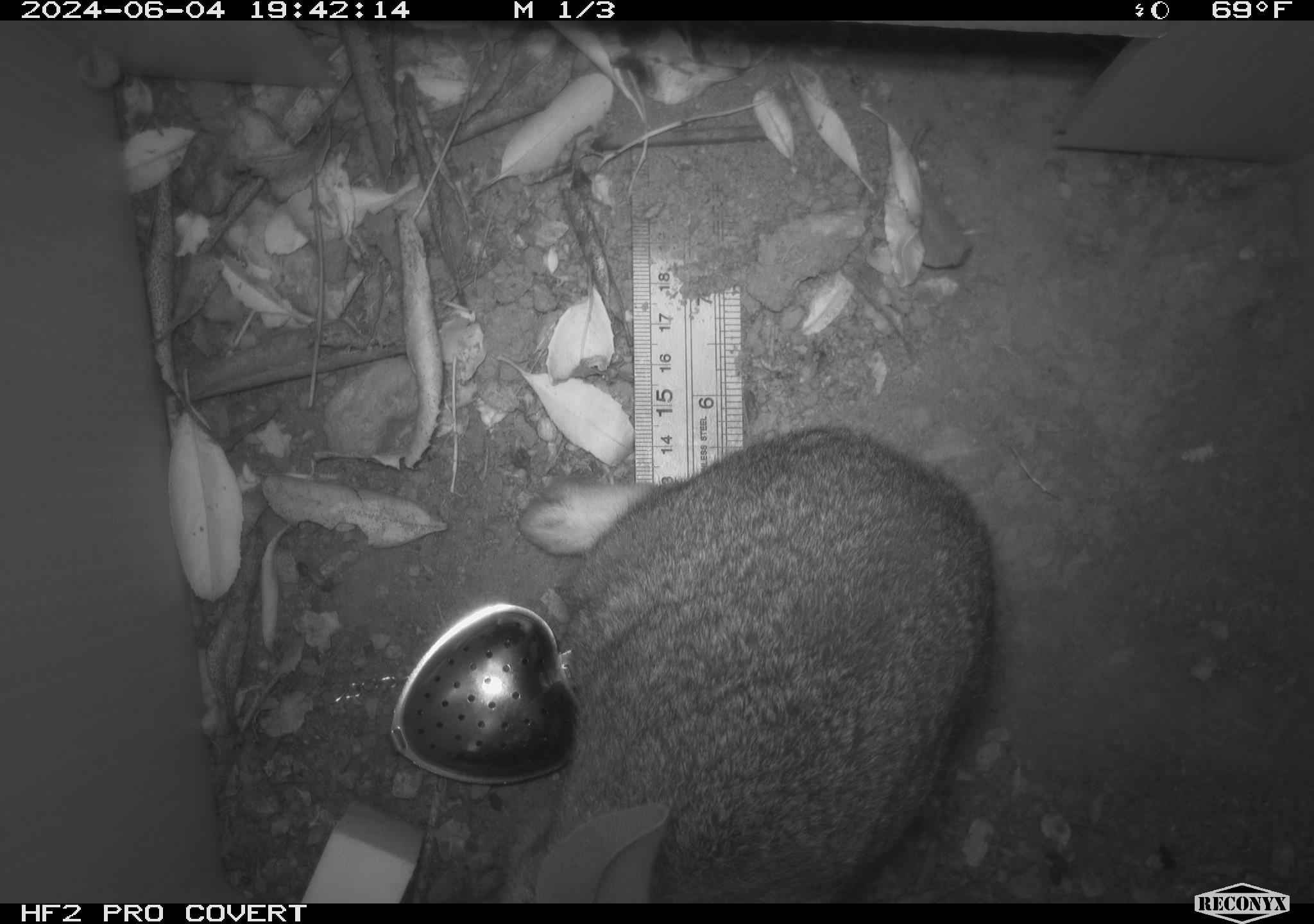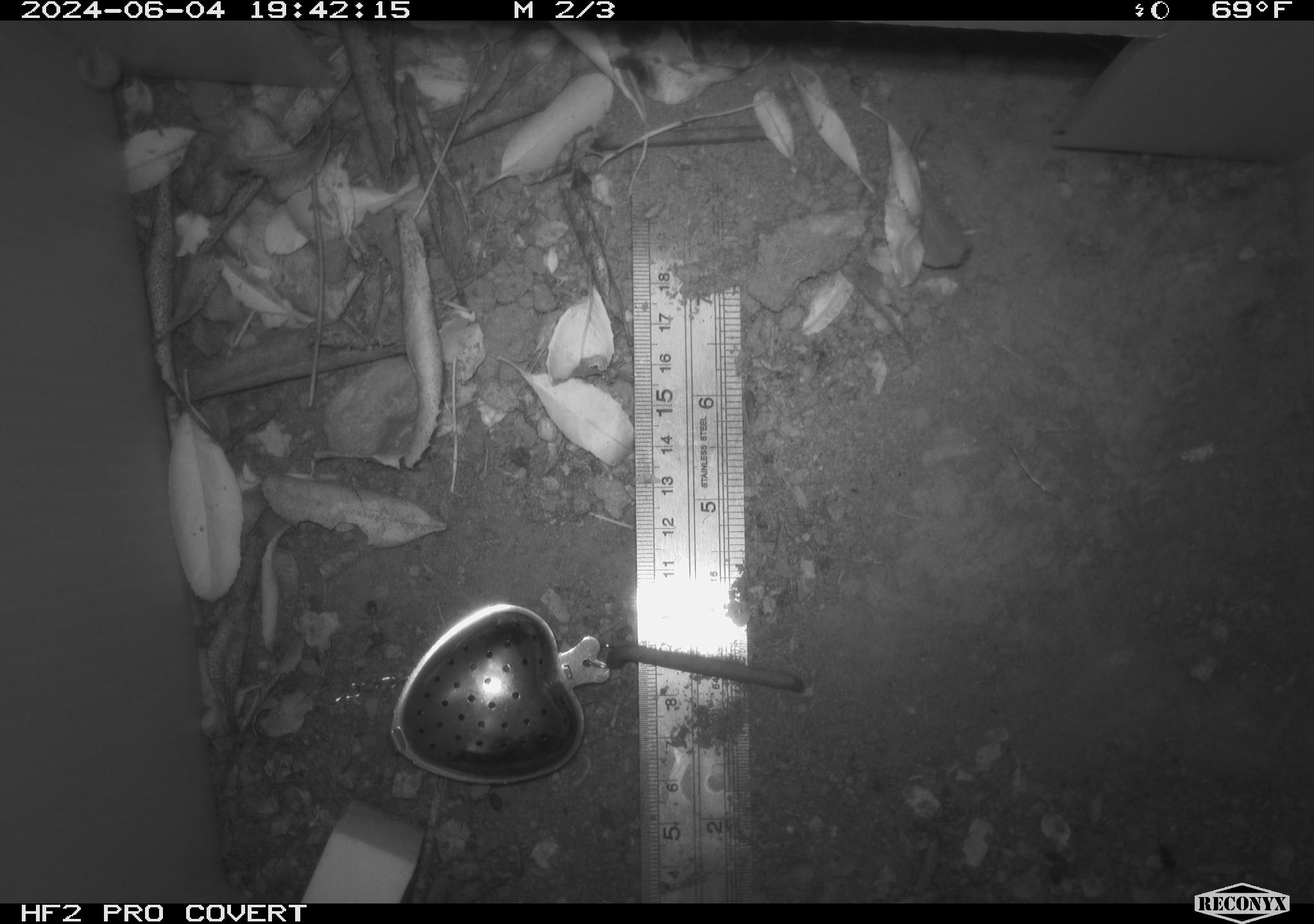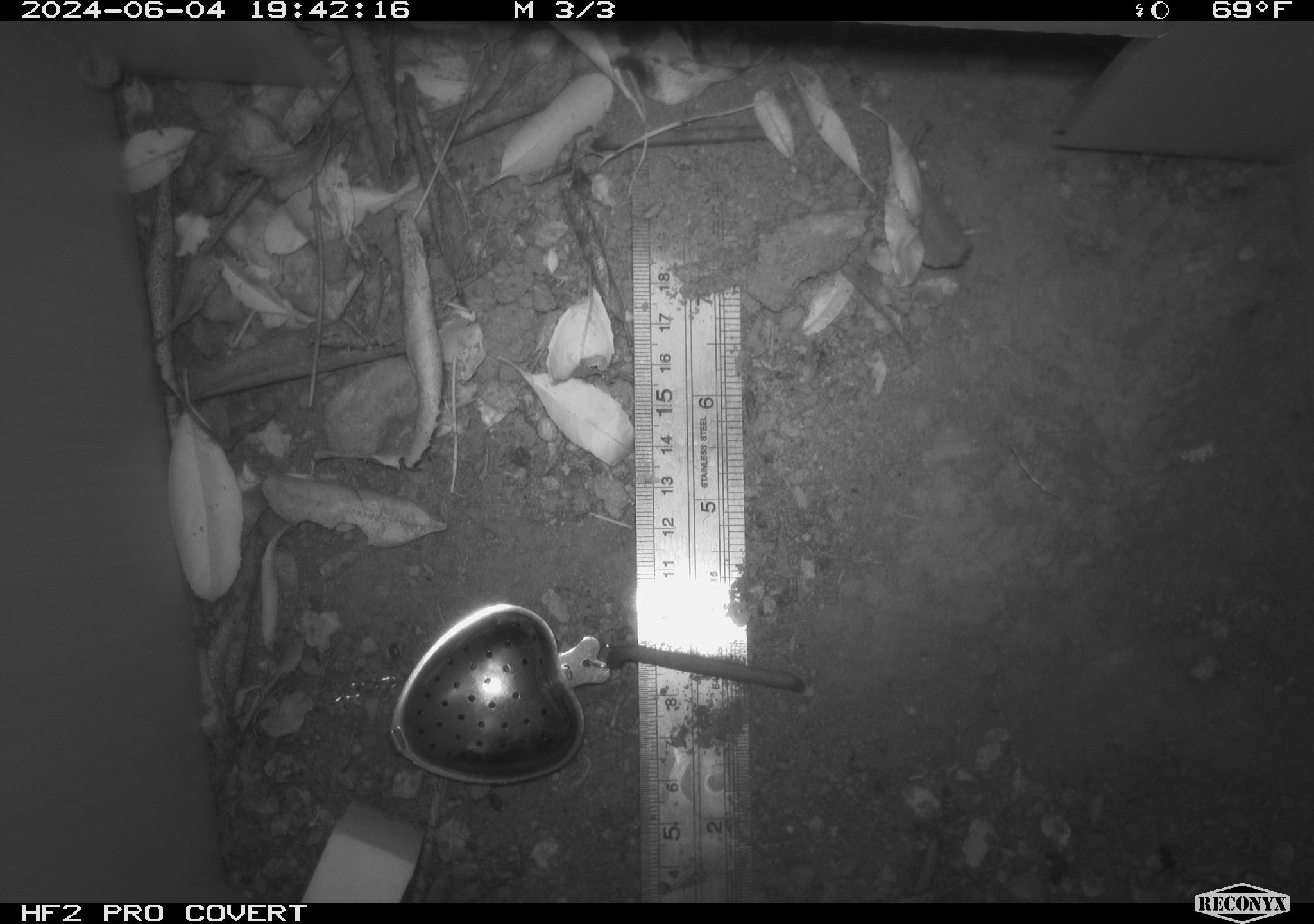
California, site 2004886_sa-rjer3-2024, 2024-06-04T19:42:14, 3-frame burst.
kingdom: Animalia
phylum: Chordata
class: Mammalia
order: Lagomorpha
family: Leporidae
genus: Sylvilagus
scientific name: Sylvilagus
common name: cottontail rabbits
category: sylvilagus species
Sylvilagus species (cottontail rabbits) (Sylvilagus).